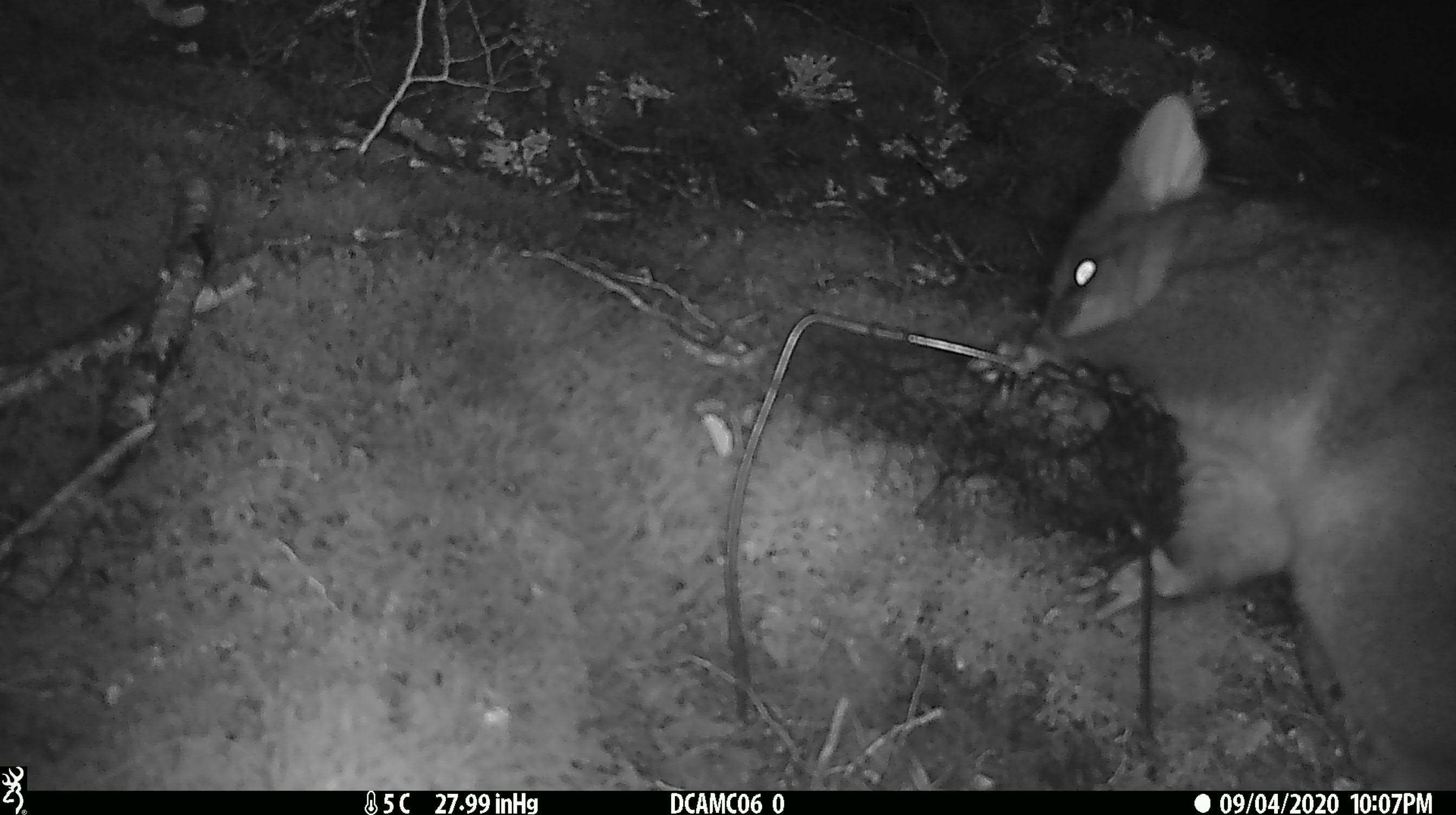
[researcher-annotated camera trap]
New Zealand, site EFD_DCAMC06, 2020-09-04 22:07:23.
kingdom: Animalia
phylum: Chordata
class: Mammalia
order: Diprotodontia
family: Phalangeridae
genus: Trichosurus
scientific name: Trichosurus vulpecula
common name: common brushtail possum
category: possum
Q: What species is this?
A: Possum (common brushtail possum) (Trichosurus vulpecula).